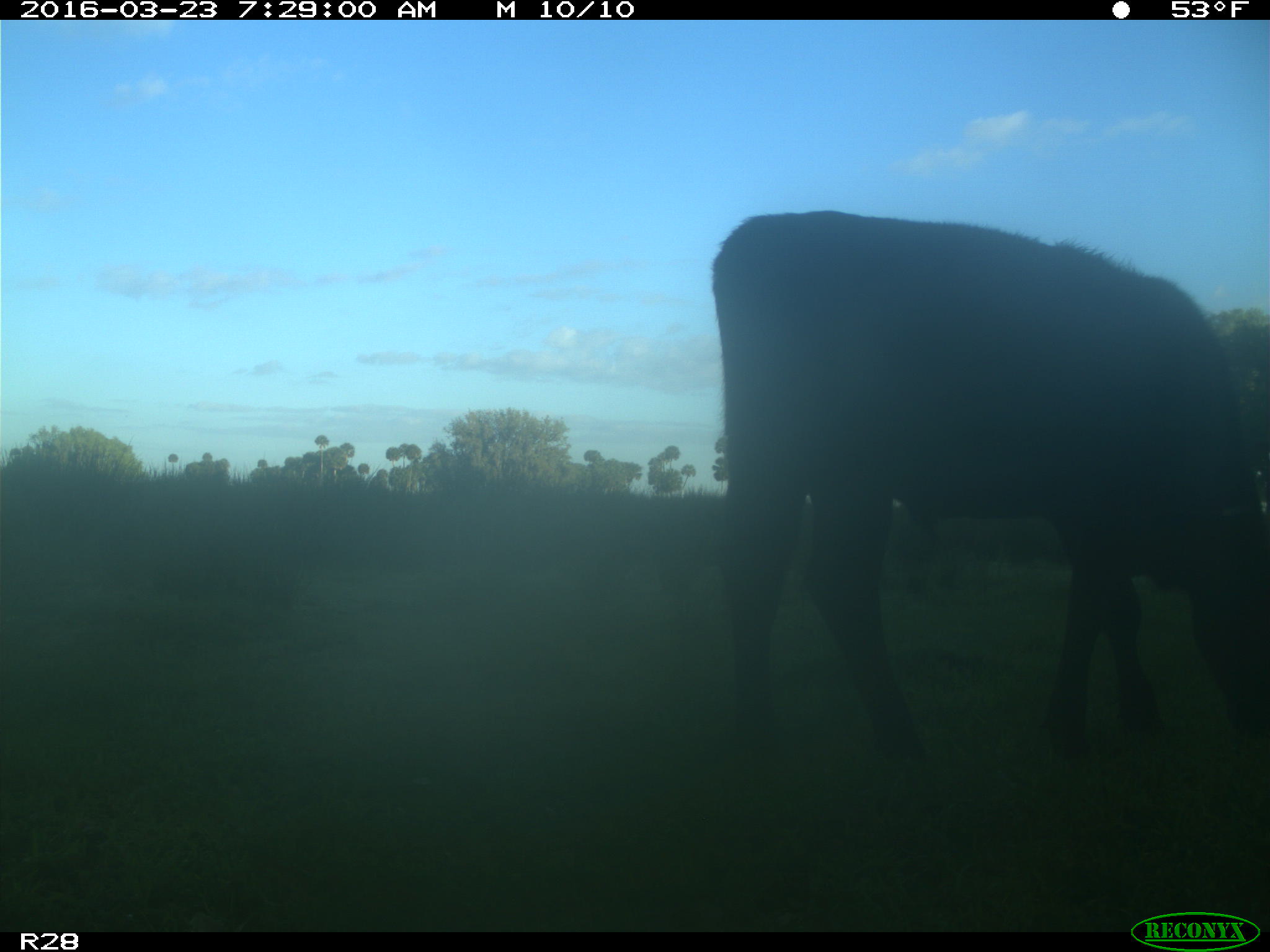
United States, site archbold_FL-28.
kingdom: Animalia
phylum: Chordata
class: Mammalia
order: Artiodactyla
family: Bovidae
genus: Bos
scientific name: Bos taurus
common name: domestic cow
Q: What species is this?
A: Bos taurus (domestic cow).